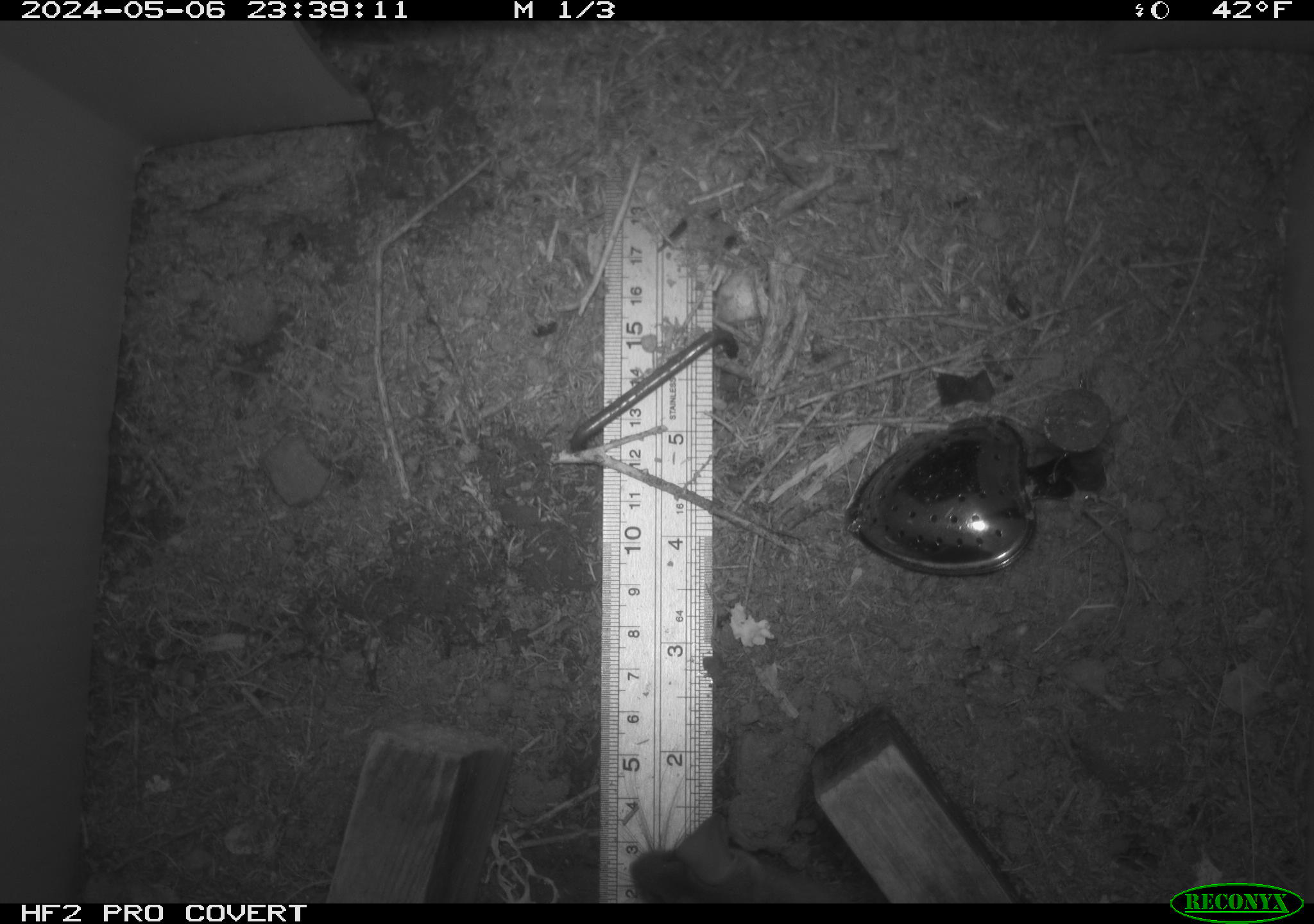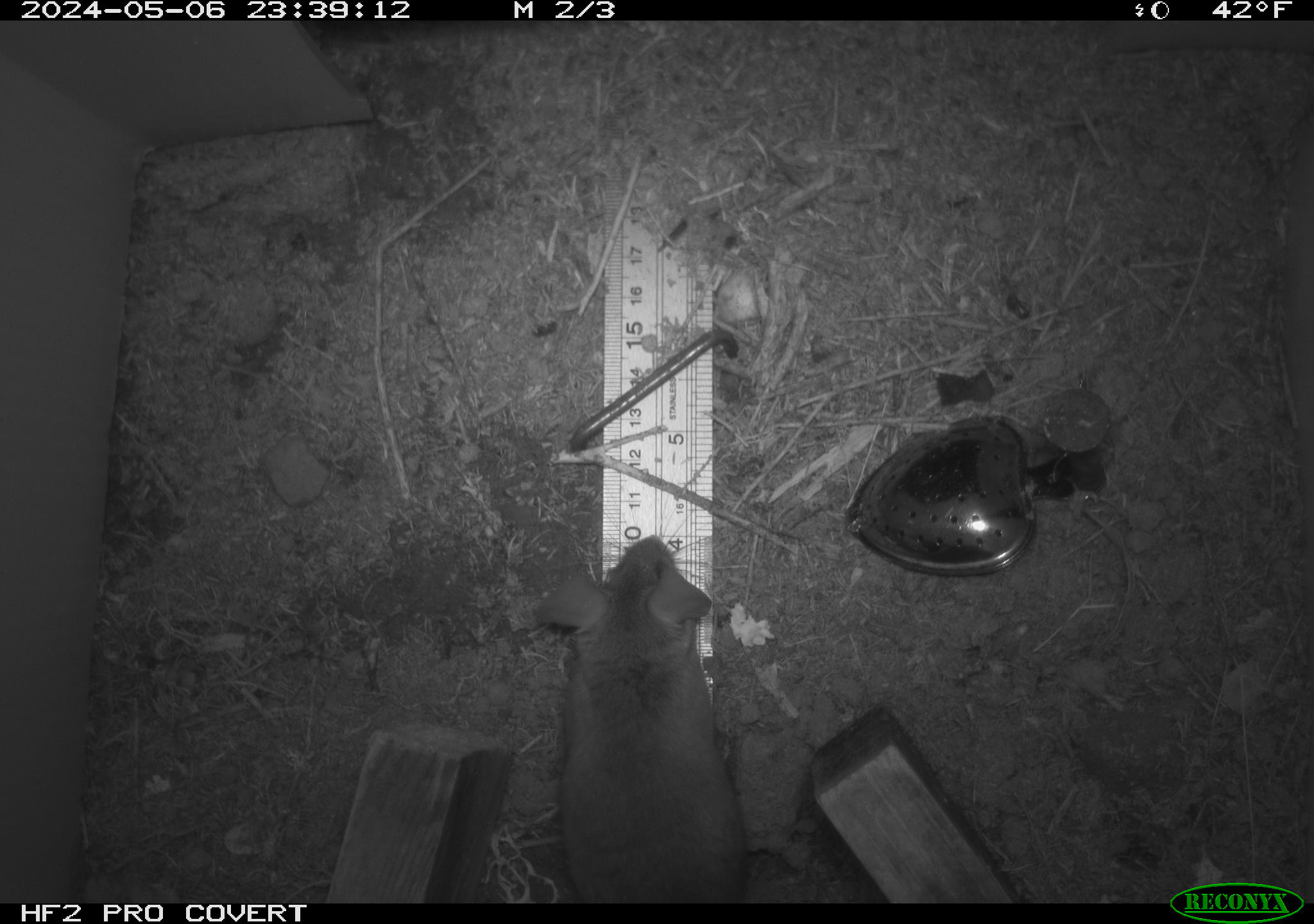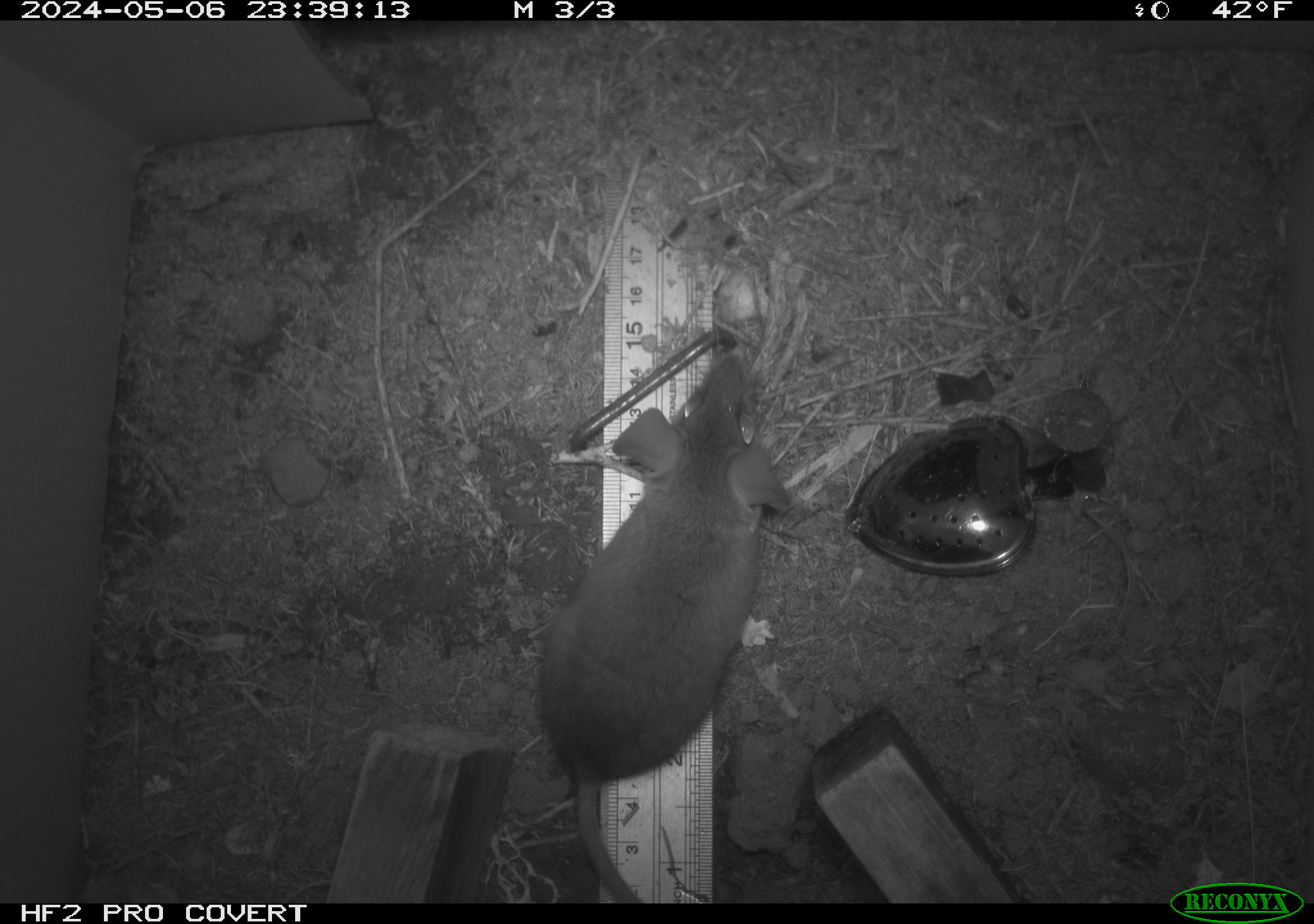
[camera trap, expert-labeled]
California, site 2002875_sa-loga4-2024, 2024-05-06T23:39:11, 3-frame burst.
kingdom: Animalia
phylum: Chordata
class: Mammalia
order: Rodentia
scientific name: Rodentia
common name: mouse species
Mouse species (Rodentia).